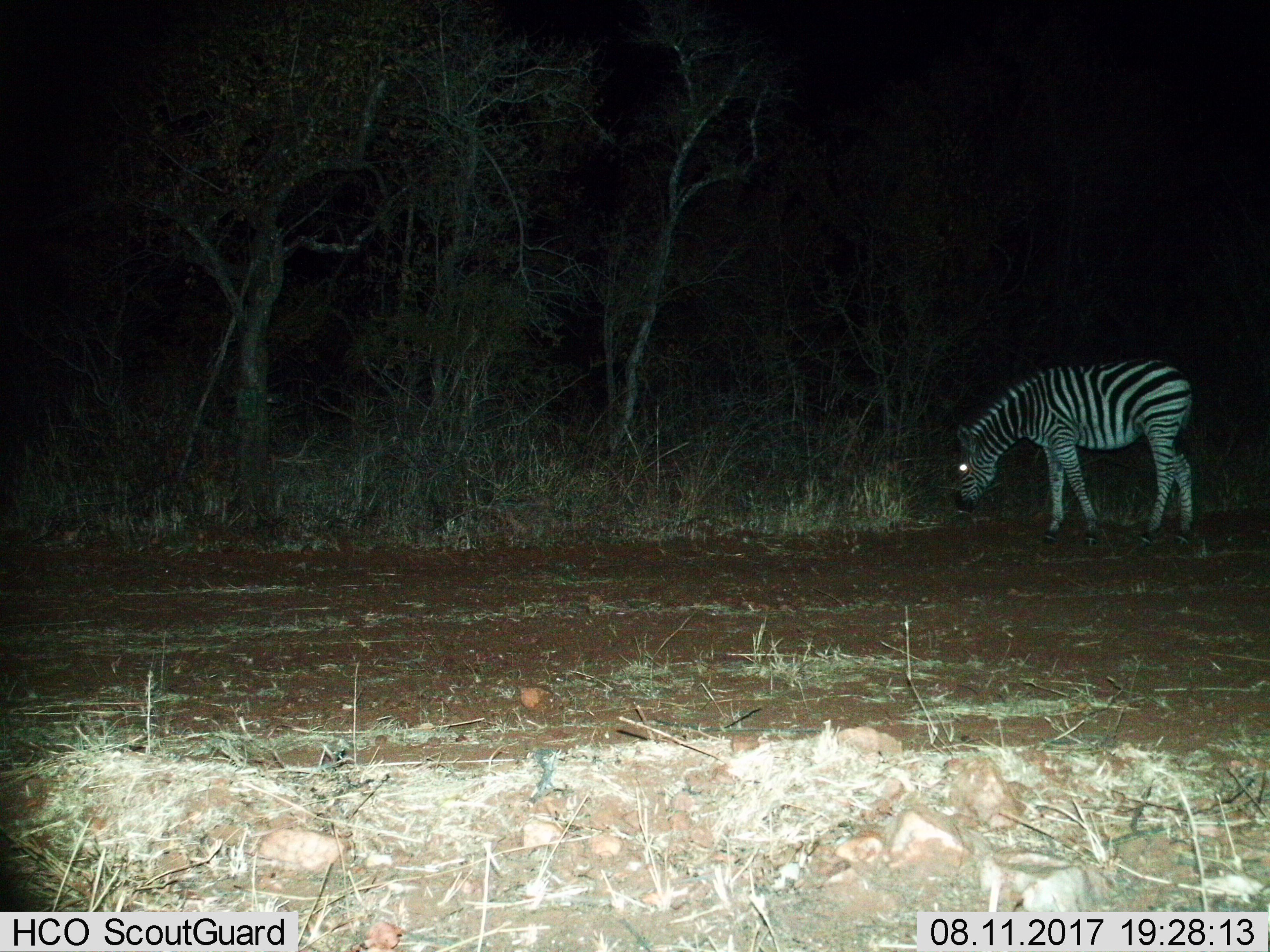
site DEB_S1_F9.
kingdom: Animalia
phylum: Chordata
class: Mammalia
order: Perissodactyla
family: Equidae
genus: Equus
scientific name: Equus quagga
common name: plains zebra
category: zebraplains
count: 1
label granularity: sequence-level